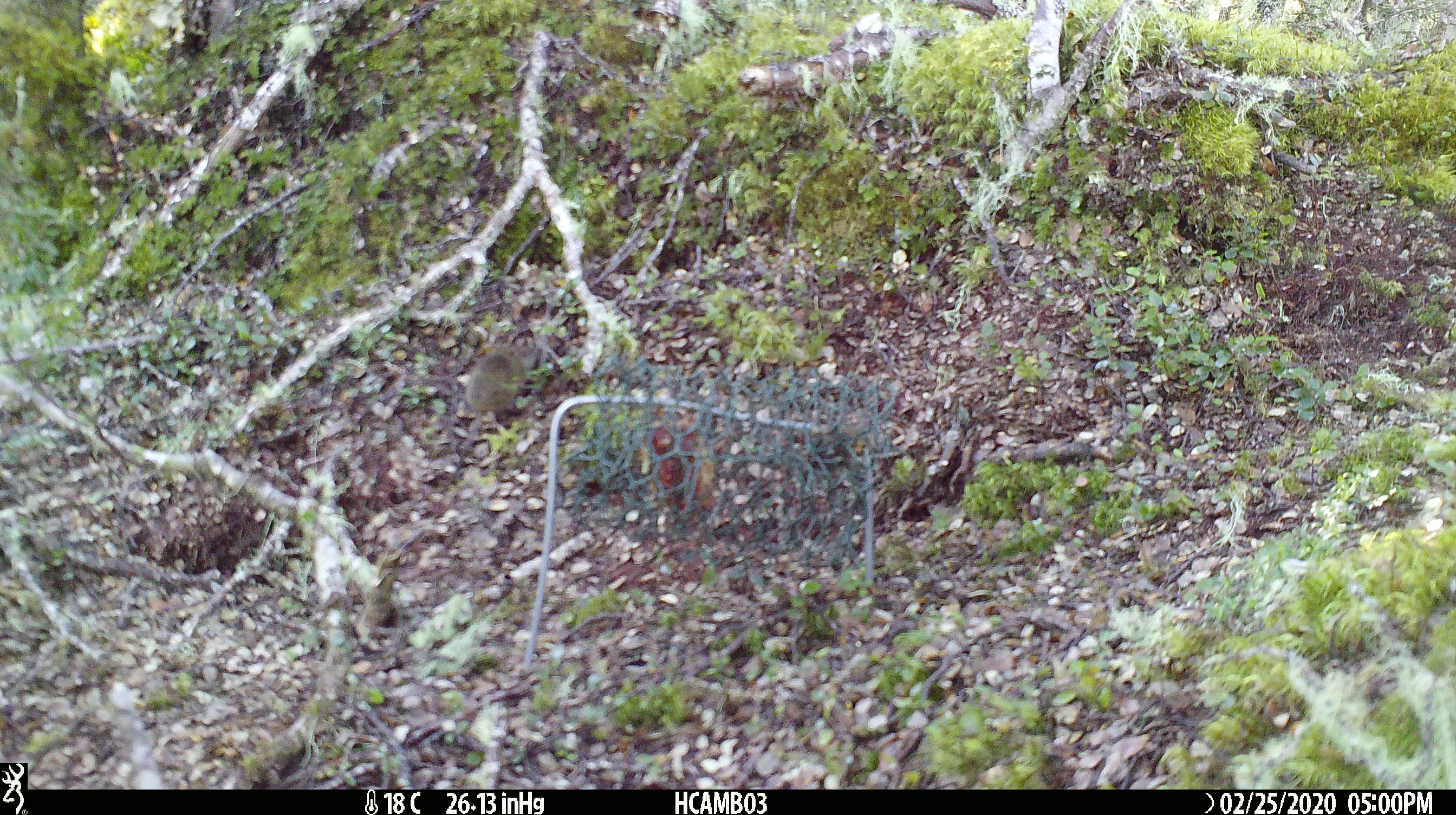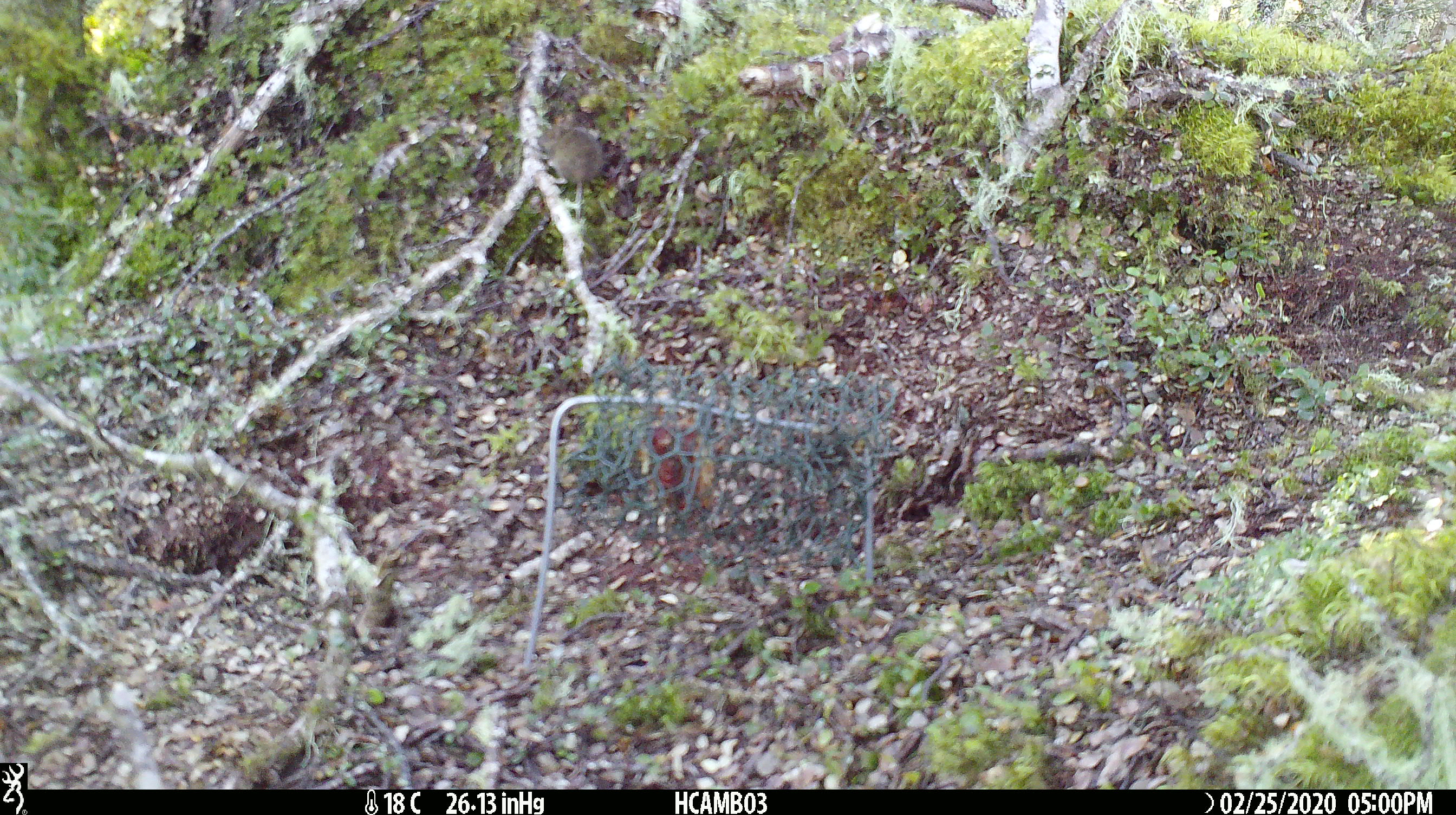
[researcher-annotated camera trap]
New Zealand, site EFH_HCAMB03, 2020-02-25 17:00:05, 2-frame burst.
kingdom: Animalia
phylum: Chordata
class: Mammalia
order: Rodentia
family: Muridae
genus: Mus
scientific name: Mus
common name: mouse